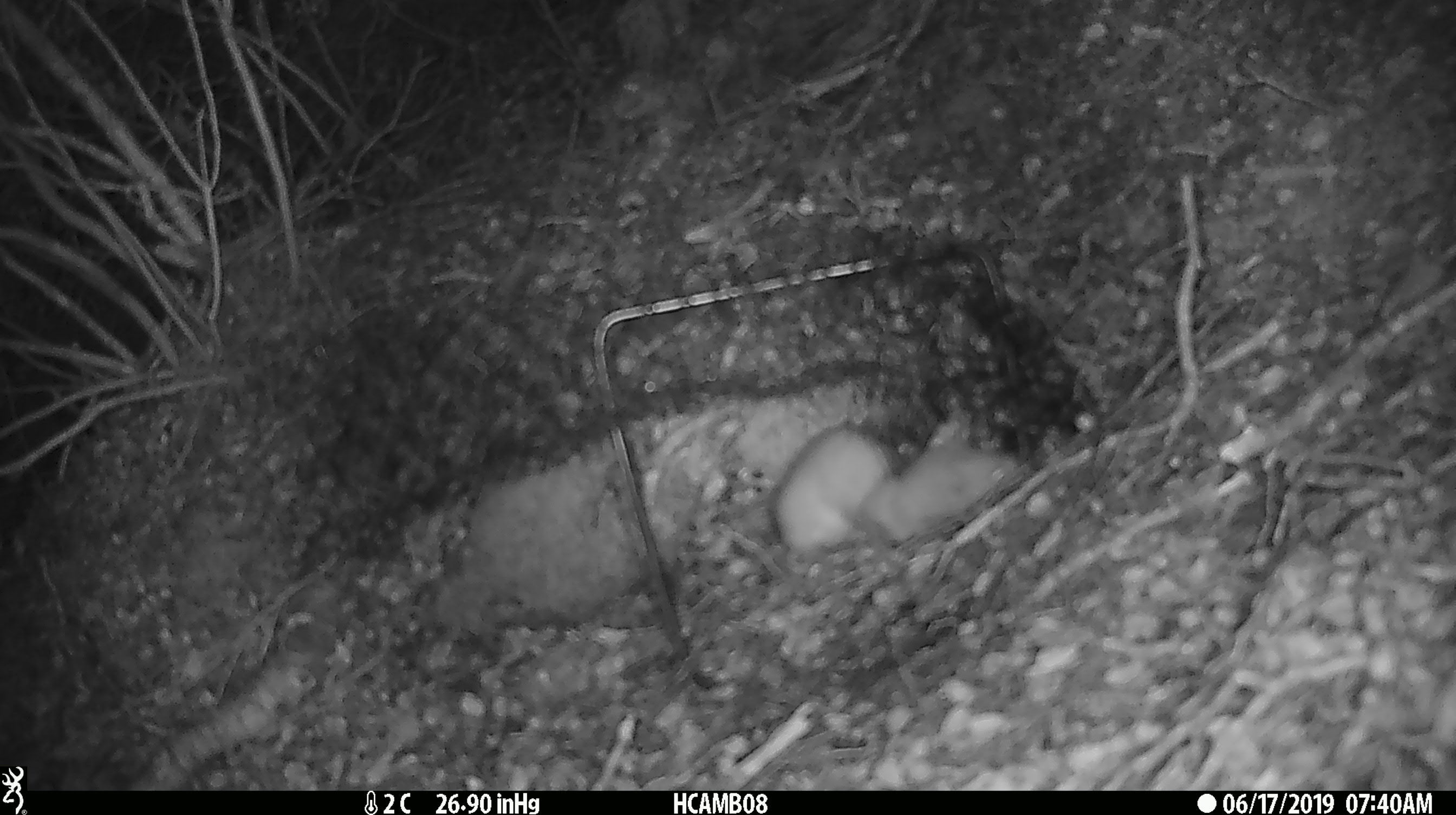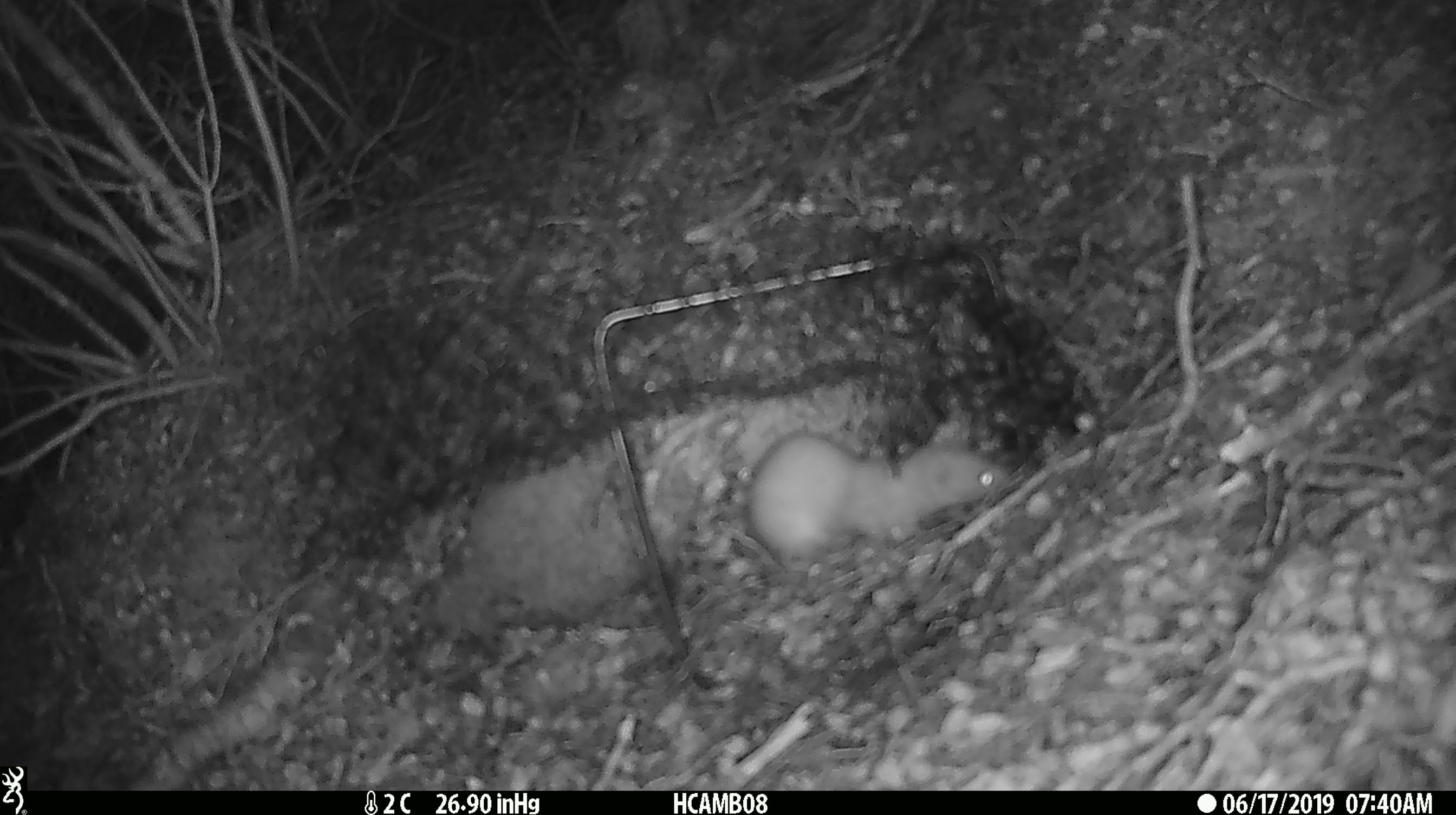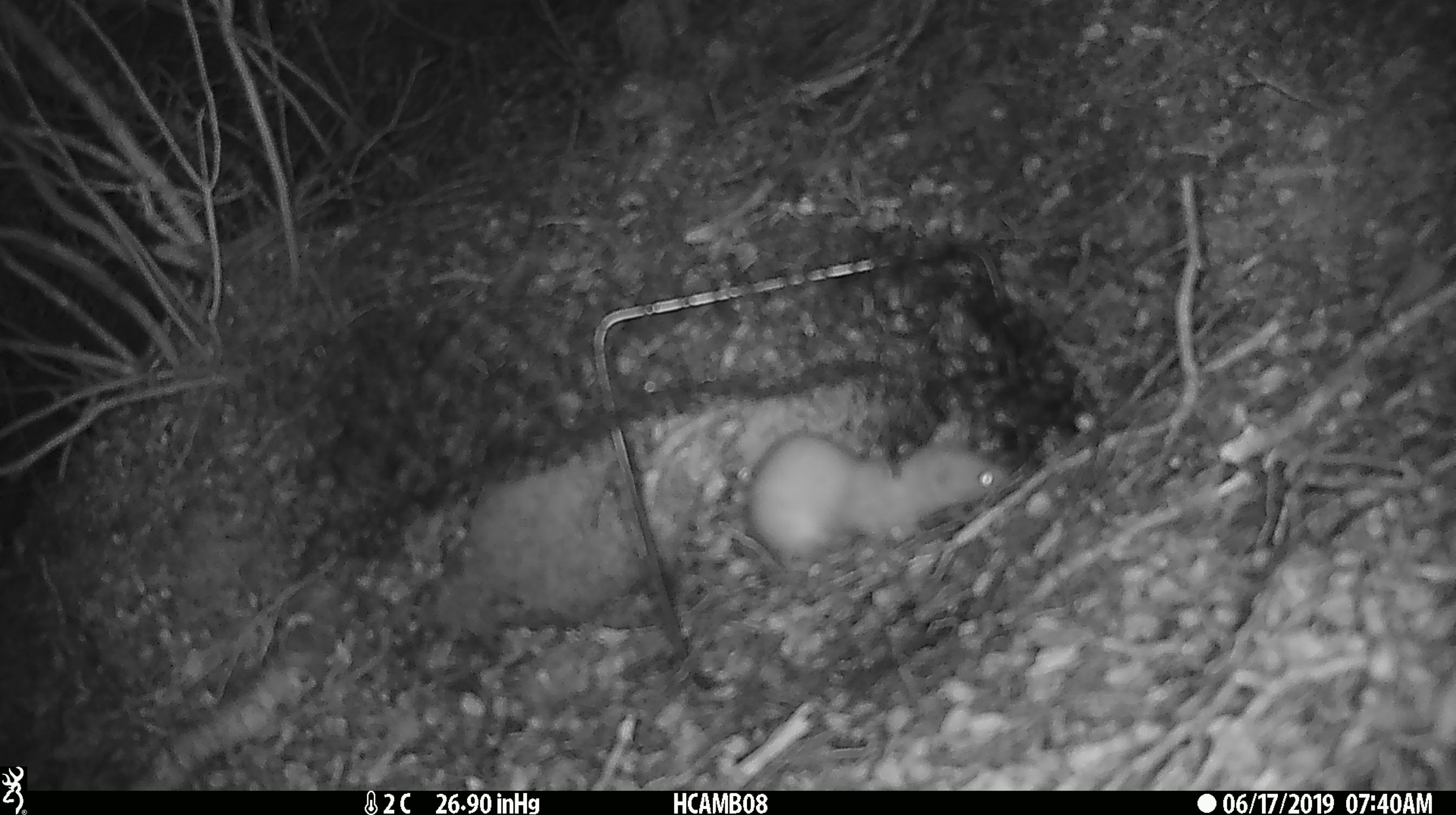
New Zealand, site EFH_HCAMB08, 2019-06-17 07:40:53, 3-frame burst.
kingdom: Animalia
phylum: Chordata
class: Mammalia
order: Carnivora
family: Mustelidae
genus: Mustela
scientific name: Mustela nivalis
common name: least weasel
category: weasel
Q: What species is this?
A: Weasel (least weasel) (Mustela nivalis).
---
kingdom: Animalia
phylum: Chordata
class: Mammalia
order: Carnivora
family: Mustelidae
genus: Mustela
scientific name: Mustela erminea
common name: stoat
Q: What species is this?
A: Stoat (Mustela erminea).